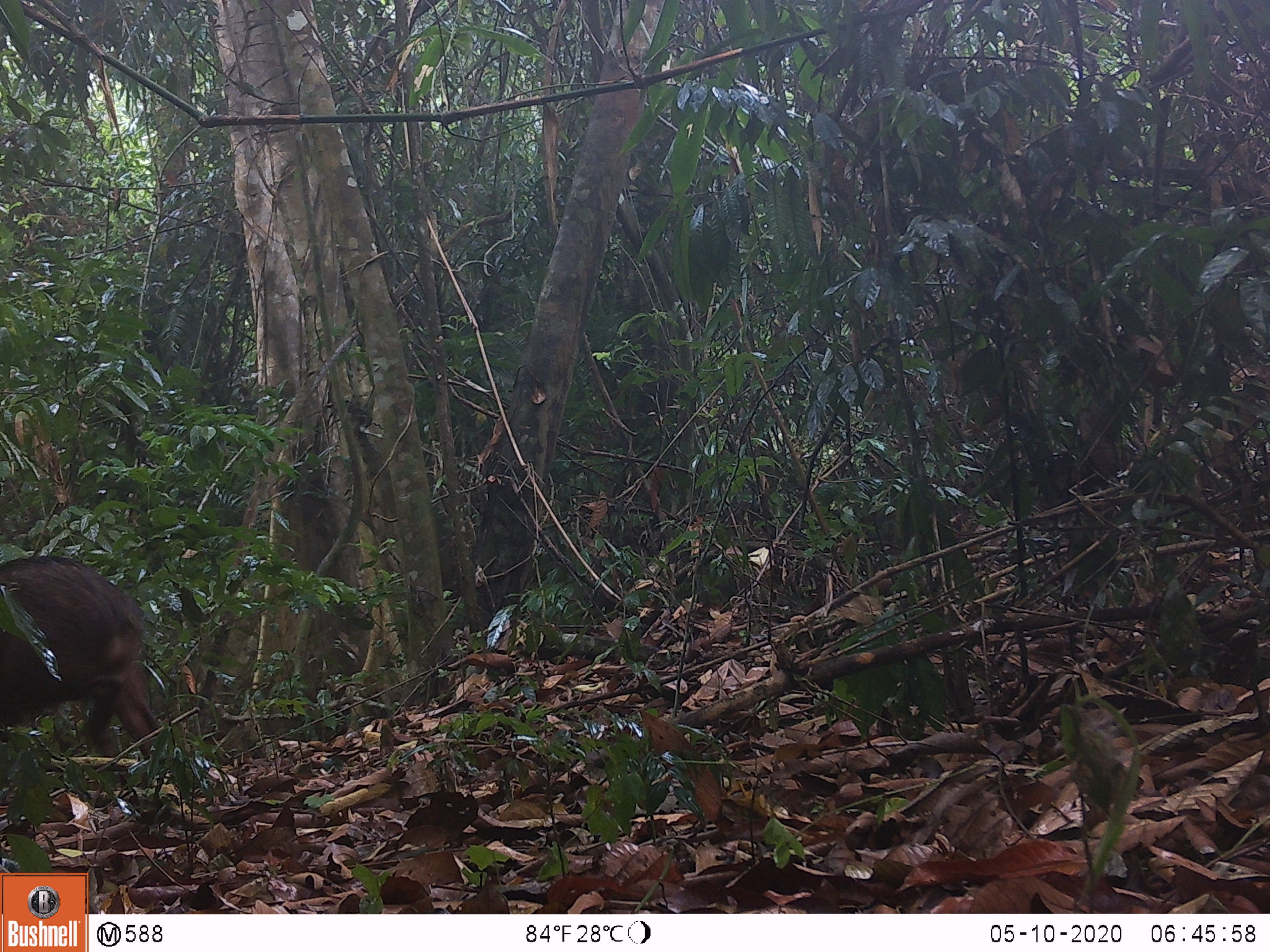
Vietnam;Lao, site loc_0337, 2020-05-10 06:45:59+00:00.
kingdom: Animalia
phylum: Chordata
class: Mammalia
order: Artiodactyla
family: Suidae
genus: Sus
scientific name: Sus scrofa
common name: eurasian wild pig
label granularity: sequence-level